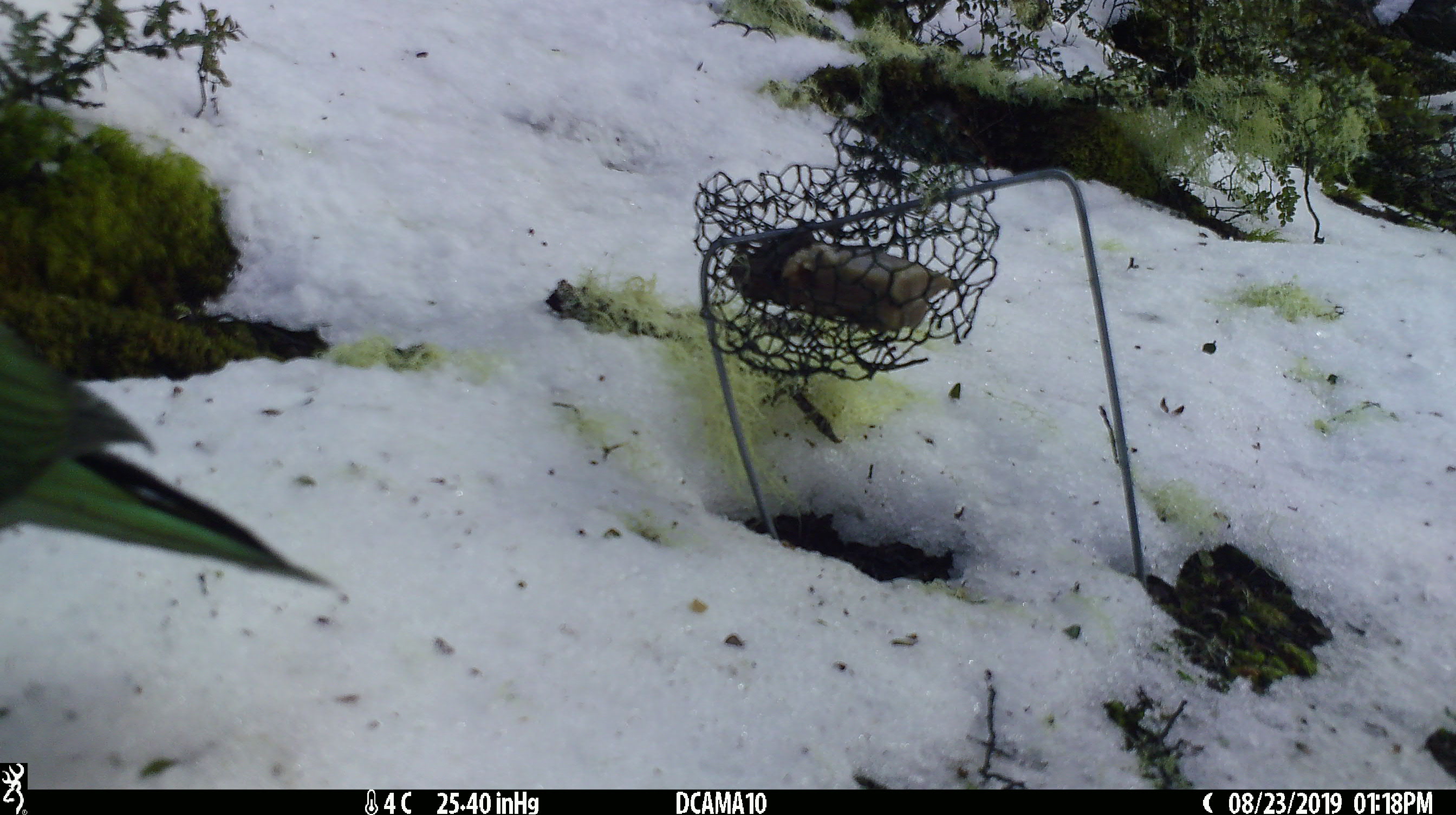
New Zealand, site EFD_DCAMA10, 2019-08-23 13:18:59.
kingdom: Animalia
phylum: Chordata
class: Aves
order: Psittaciformes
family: Strigopidae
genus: Nestor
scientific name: Nestor notabilis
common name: kea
Kea (Nestor notabilis).